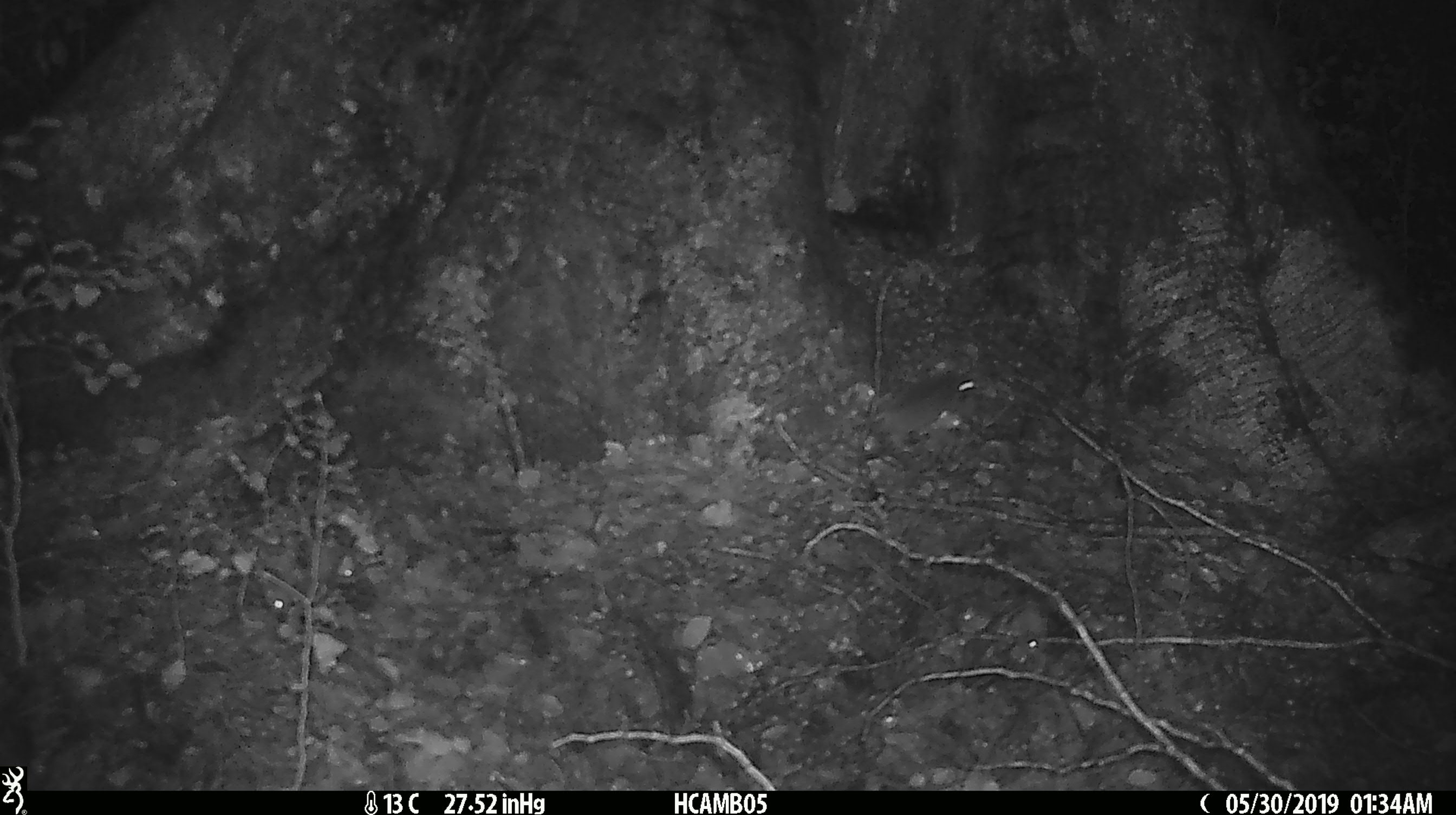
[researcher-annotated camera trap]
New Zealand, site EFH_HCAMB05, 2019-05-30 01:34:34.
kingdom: Animalia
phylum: Chordata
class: Mammalia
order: Rodentia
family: Muridae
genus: Mus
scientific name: Mus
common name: mouse